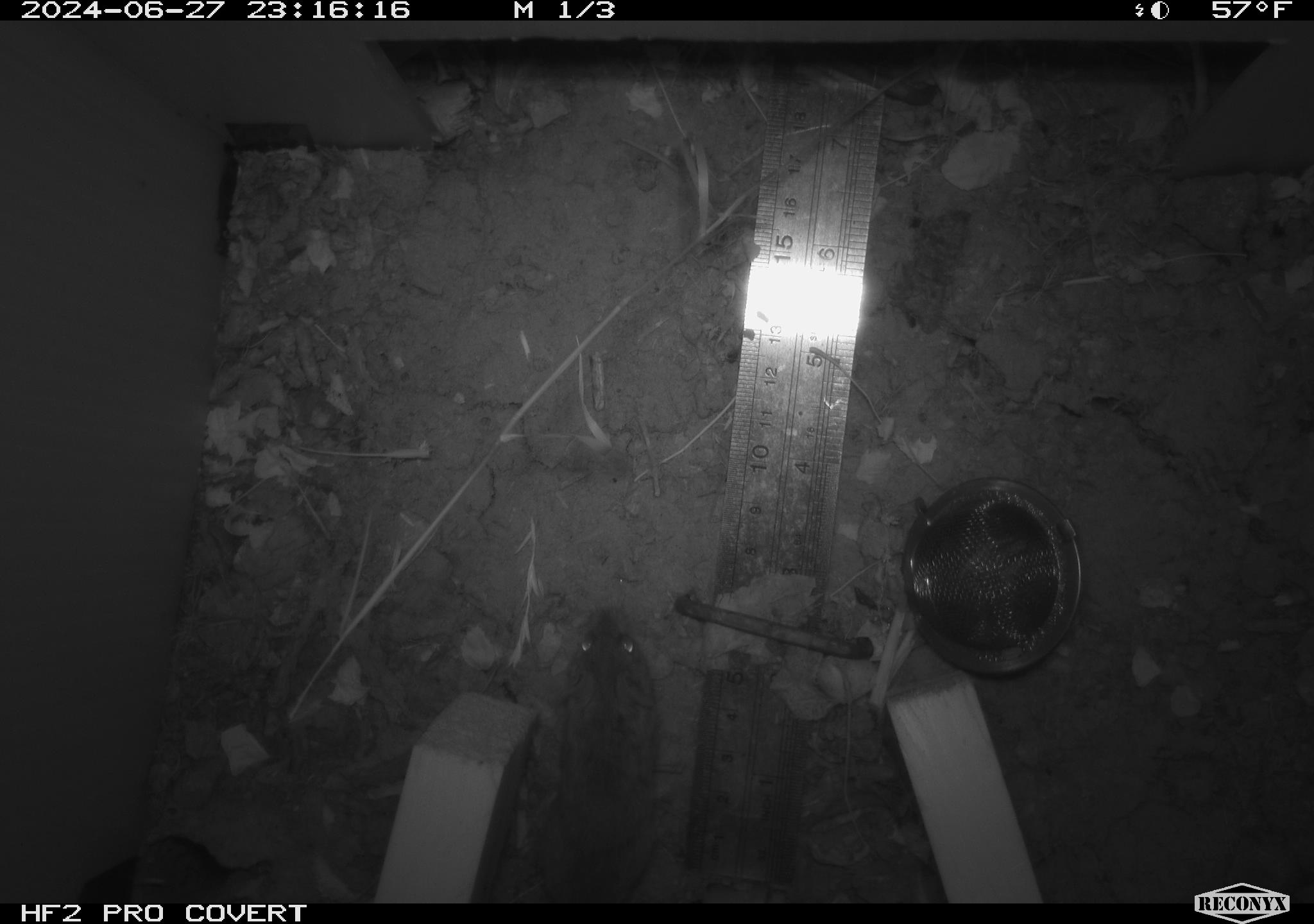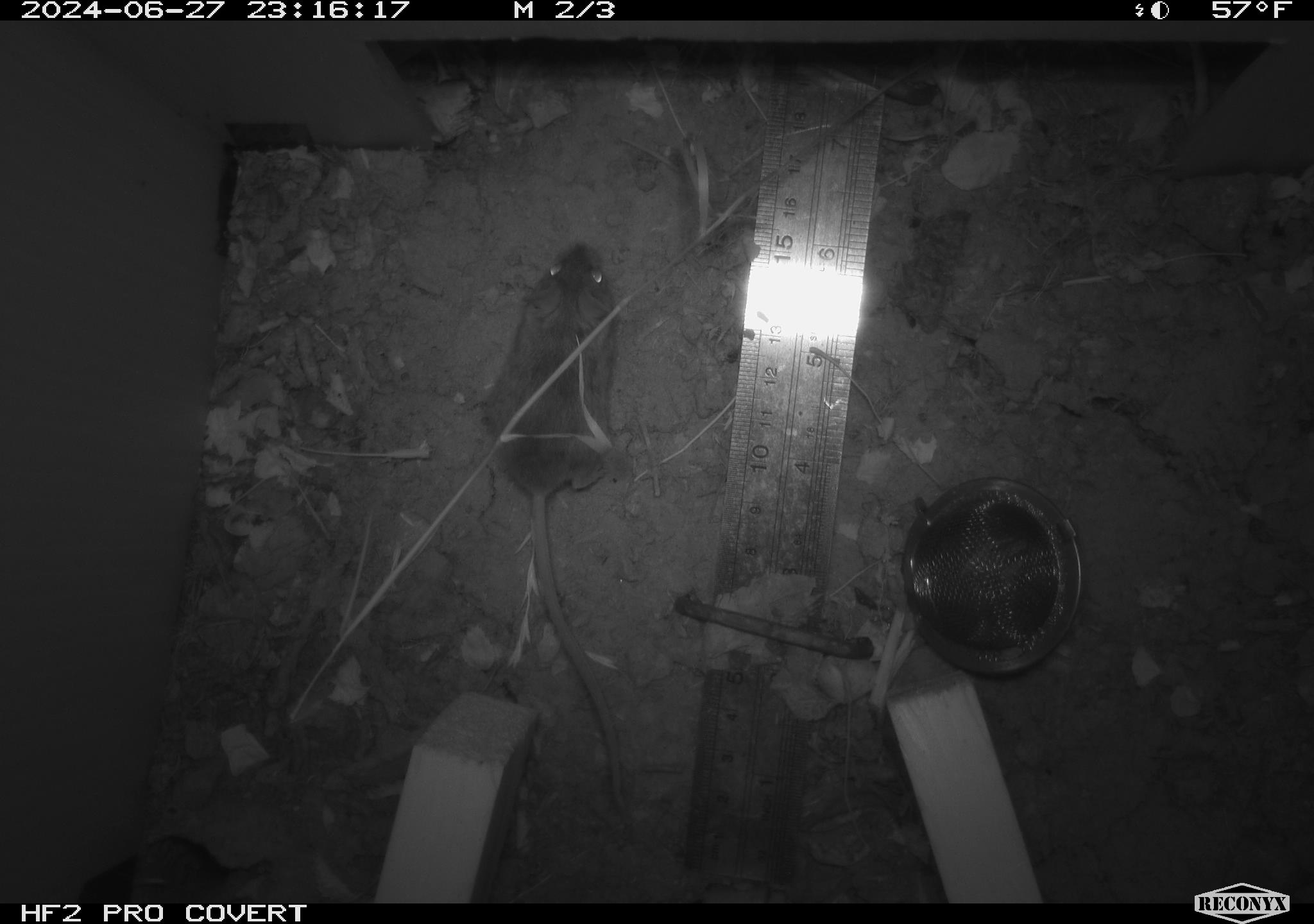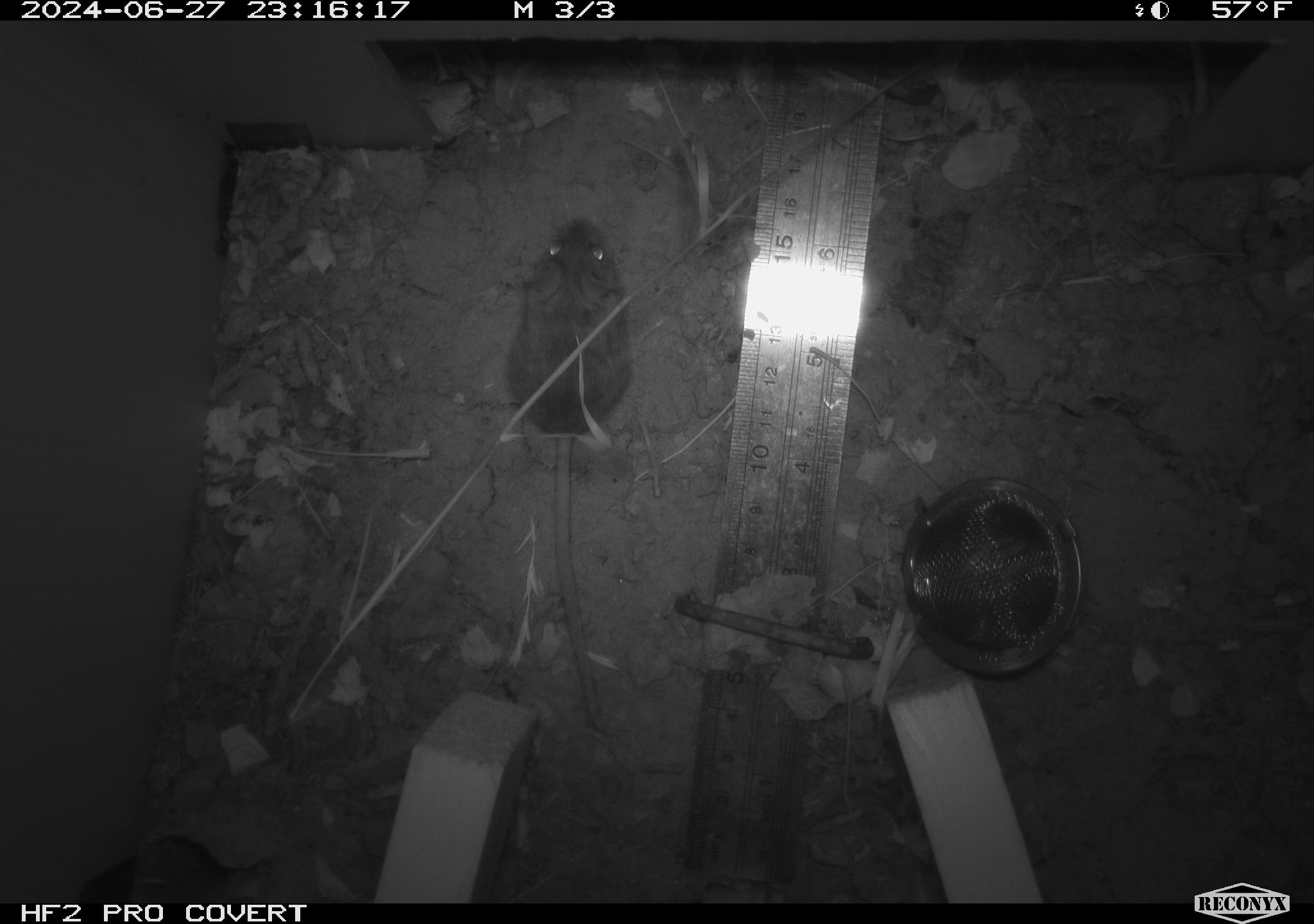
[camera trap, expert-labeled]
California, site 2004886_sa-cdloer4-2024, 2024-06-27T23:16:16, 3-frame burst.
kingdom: Animalia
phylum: Chordata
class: Mammalia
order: Rodentia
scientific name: Rodentia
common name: rodent